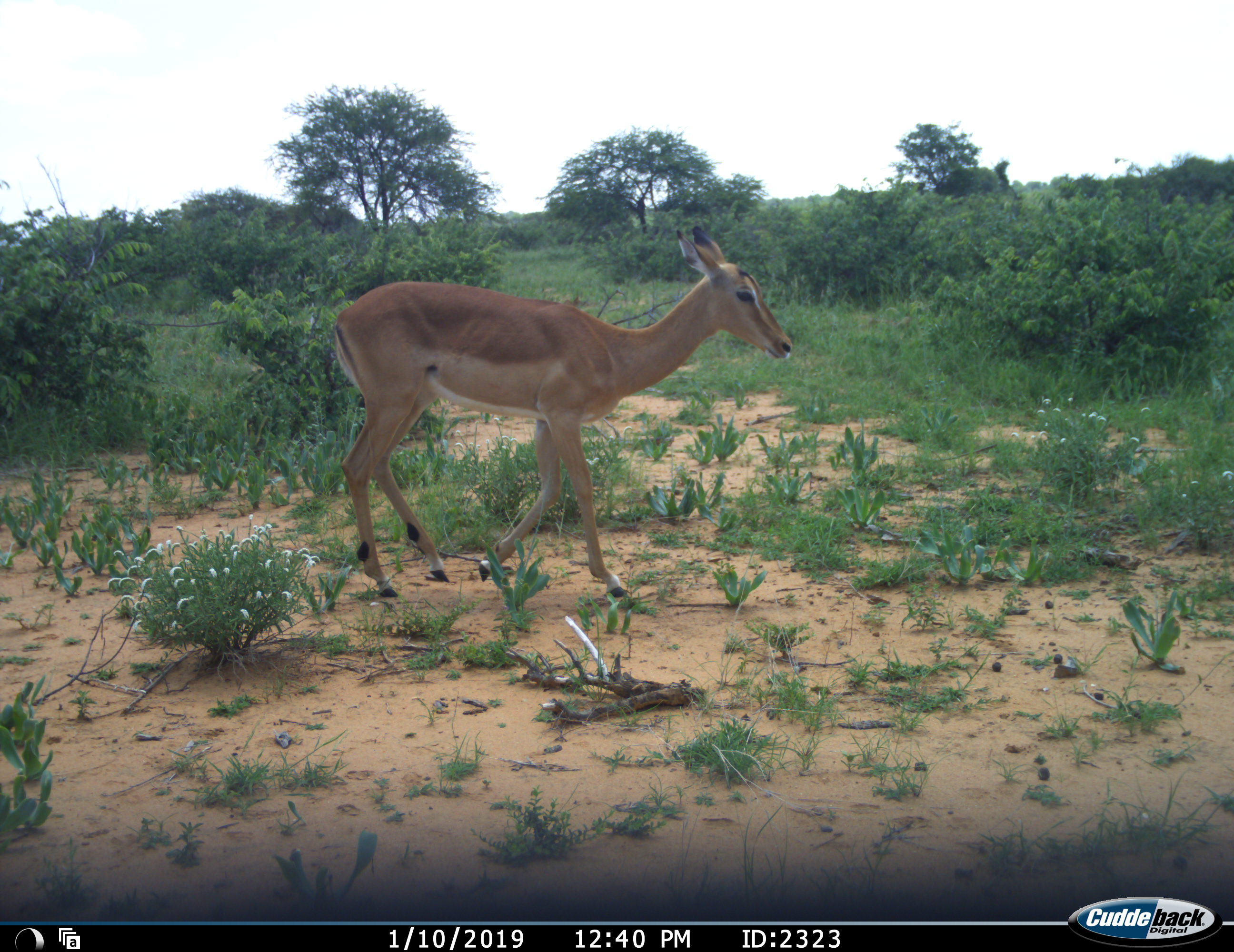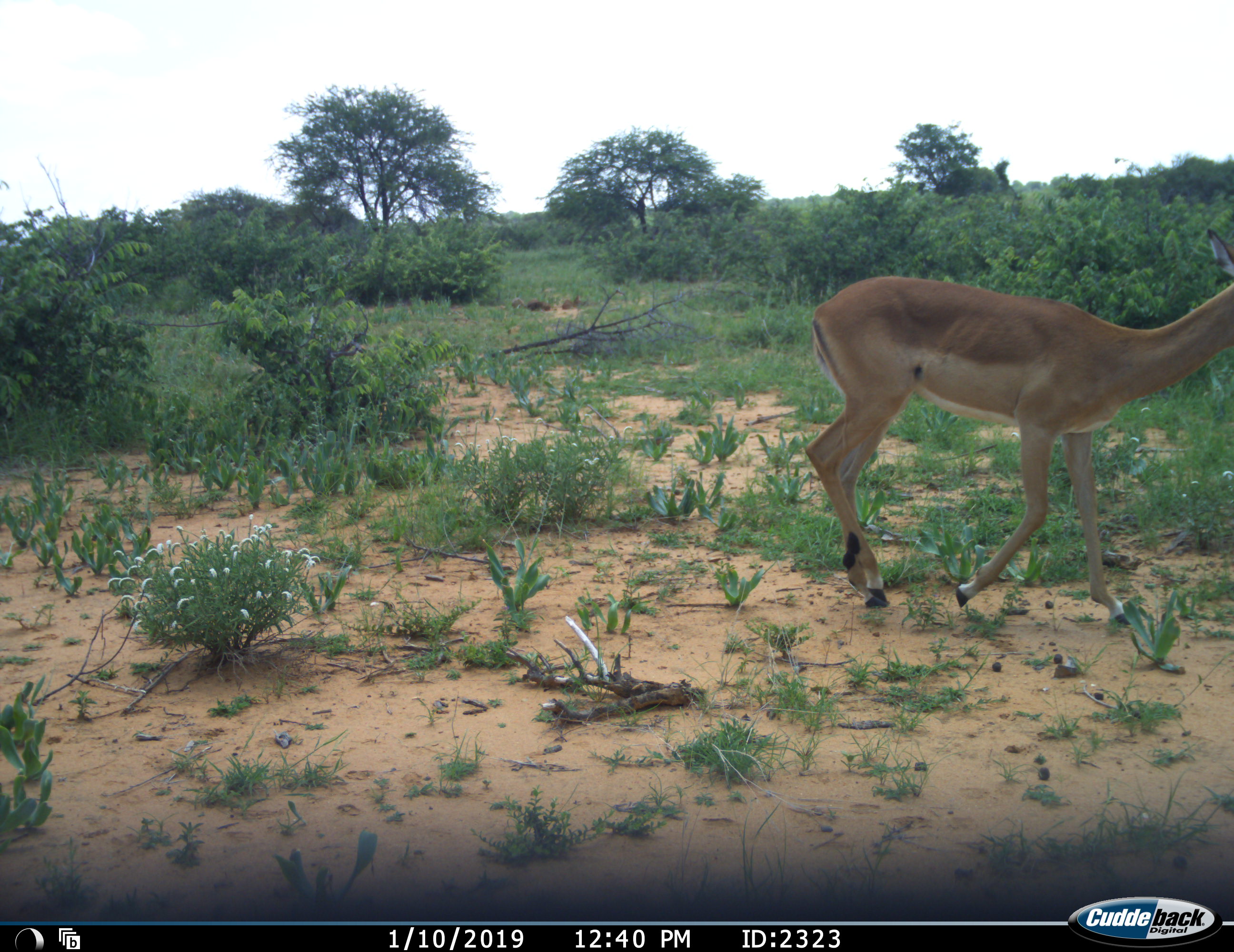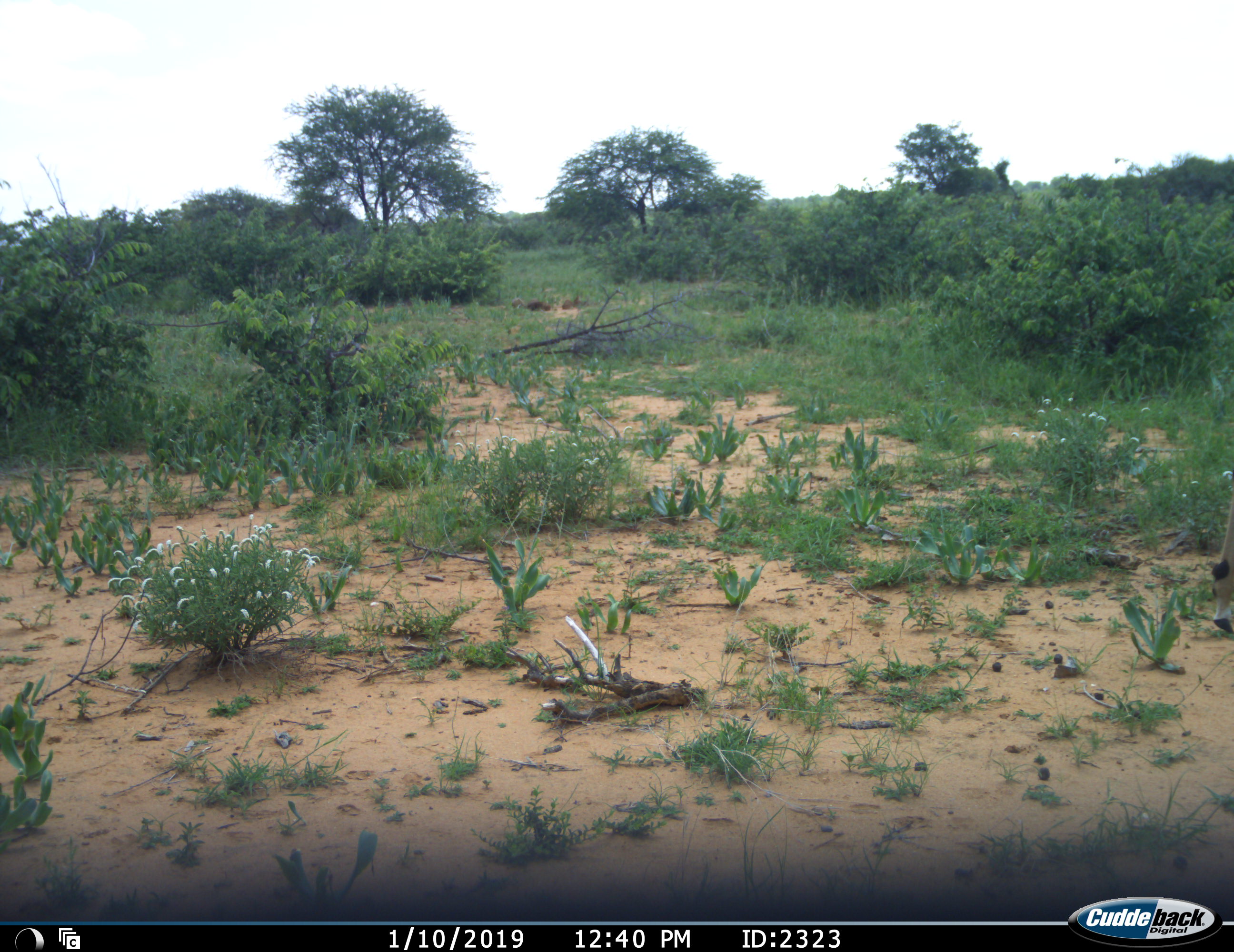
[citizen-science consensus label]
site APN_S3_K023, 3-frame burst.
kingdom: Animalia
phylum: Chordata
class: Mammalia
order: Artiodactyla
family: Bovidae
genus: Aepyceros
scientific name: Aepyceros melampus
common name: impala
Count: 1.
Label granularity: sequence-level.